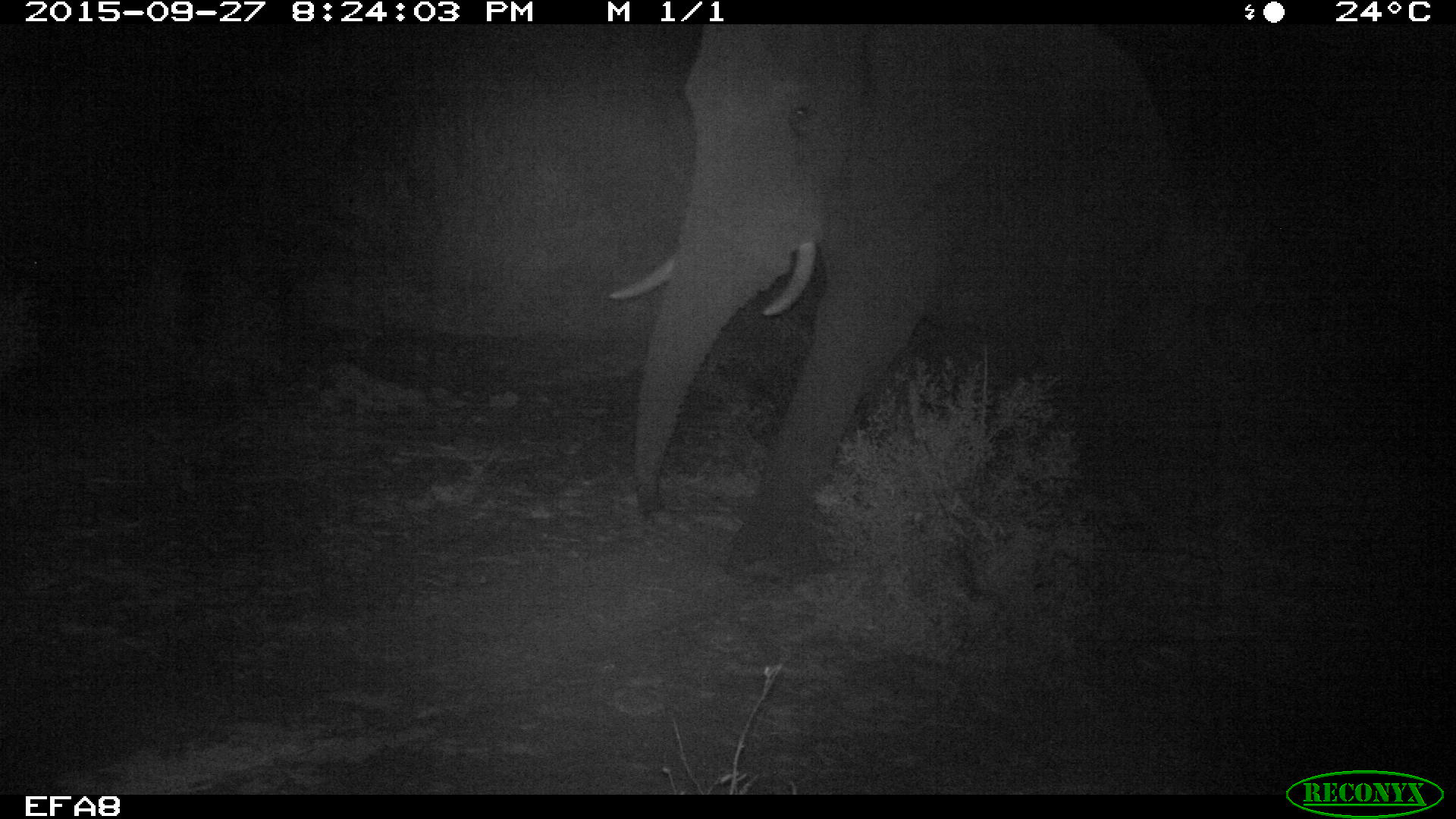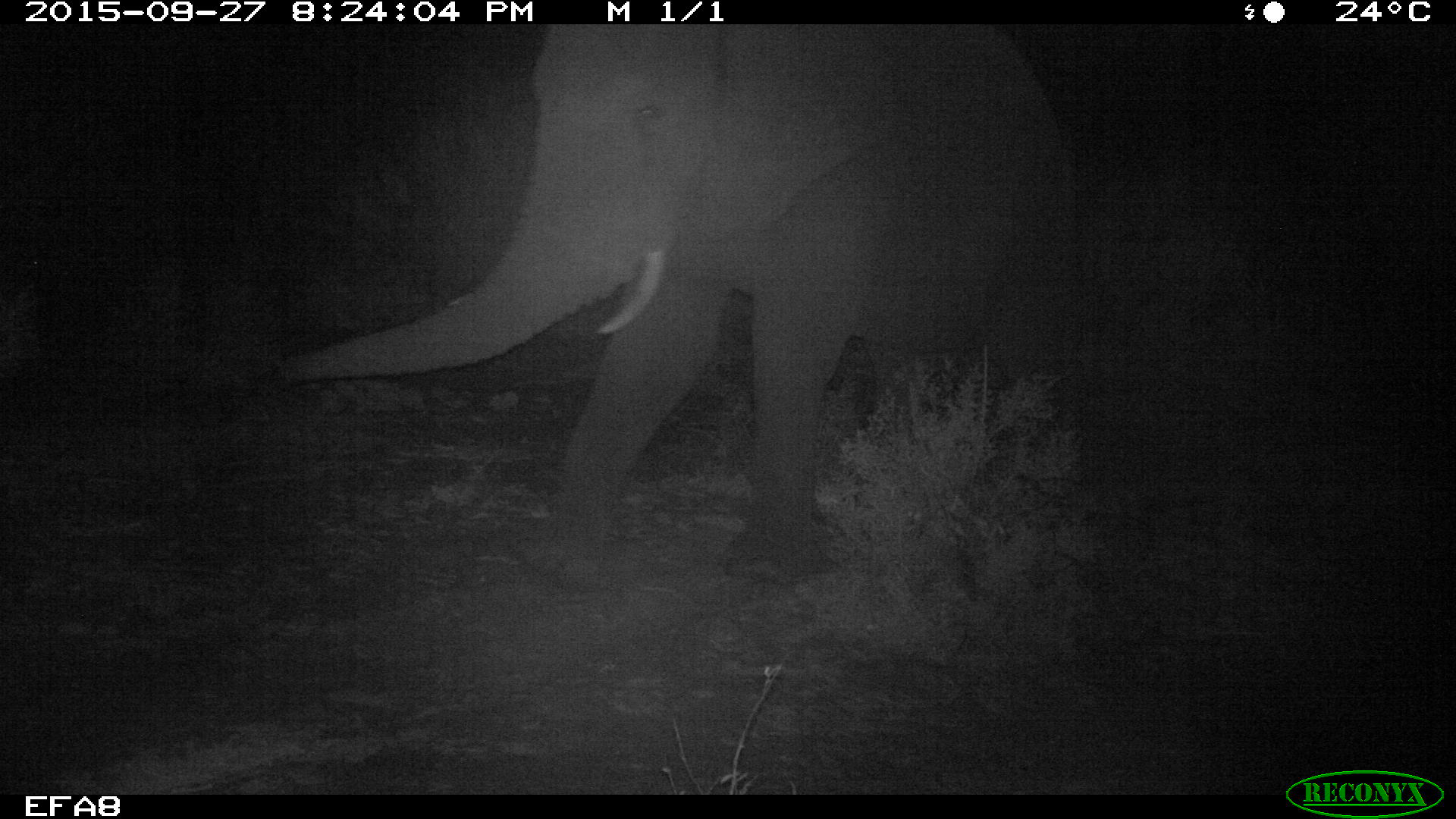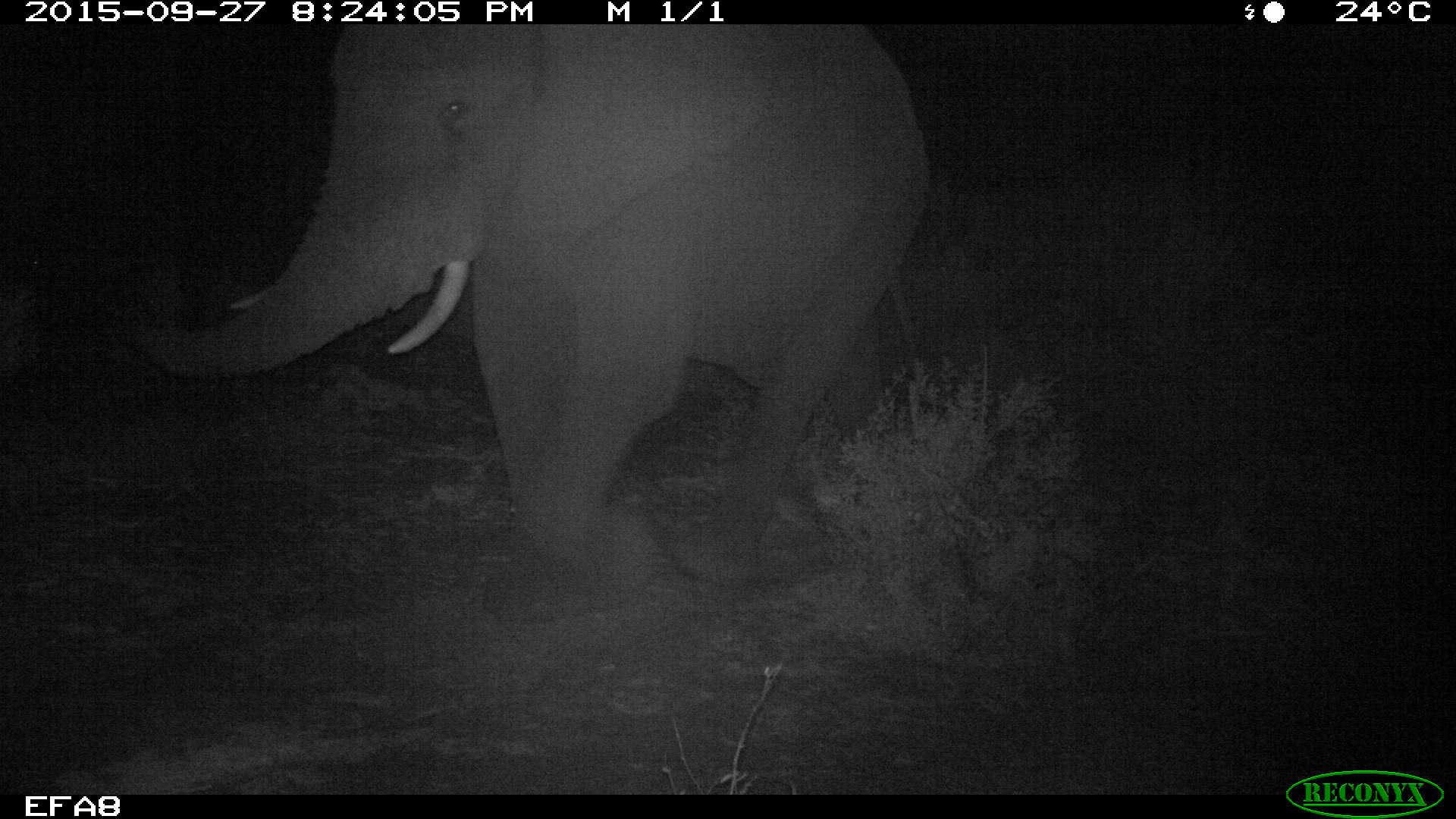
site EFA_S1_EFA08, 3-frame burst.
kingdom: Animalia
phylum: Chordata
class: Mammalia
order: Proboscidea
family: Elephantidae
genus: Loxodonta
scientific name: Loxodonta africana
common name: african bush elephant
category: elephant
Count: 1.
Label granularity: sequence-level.